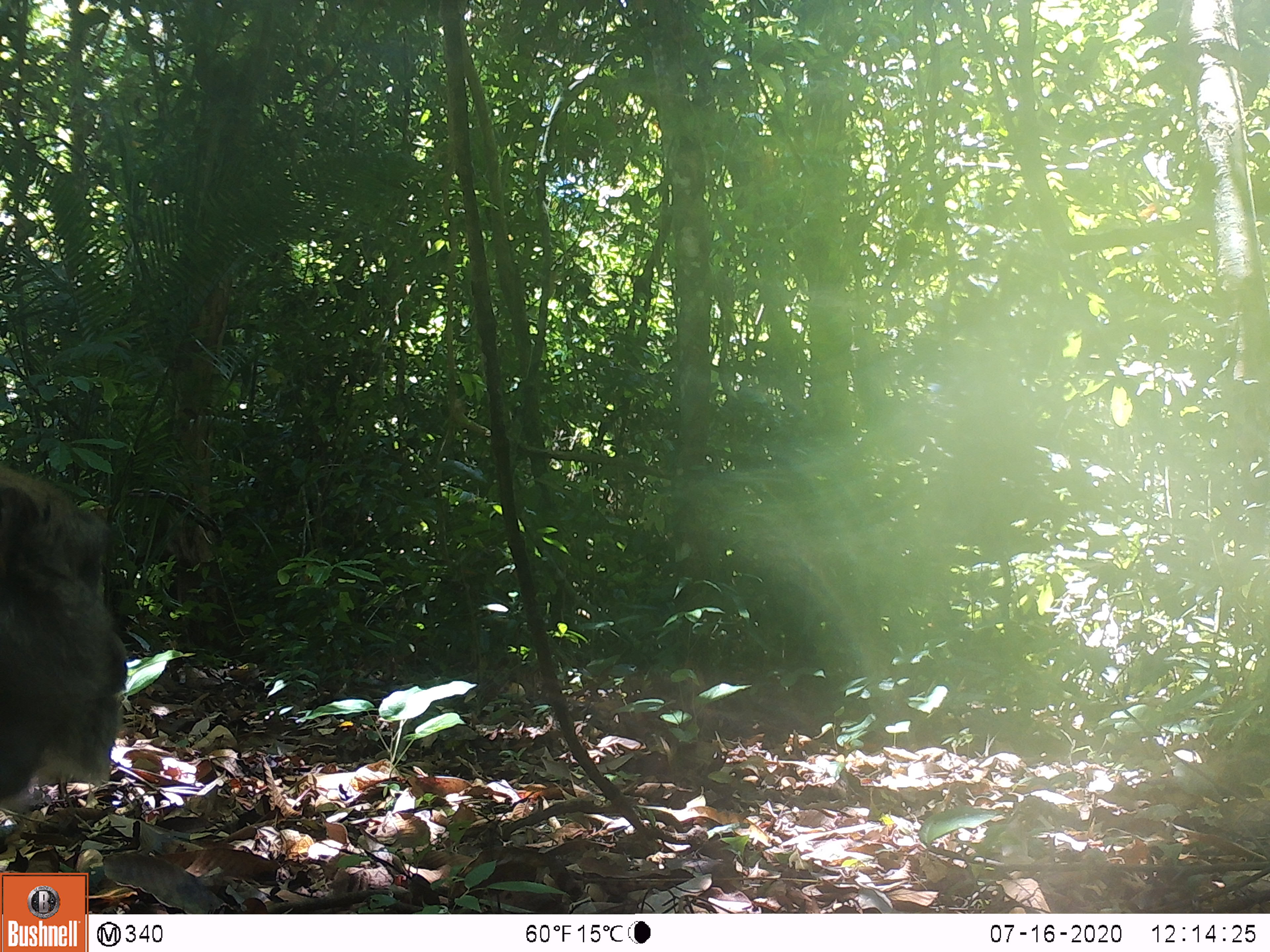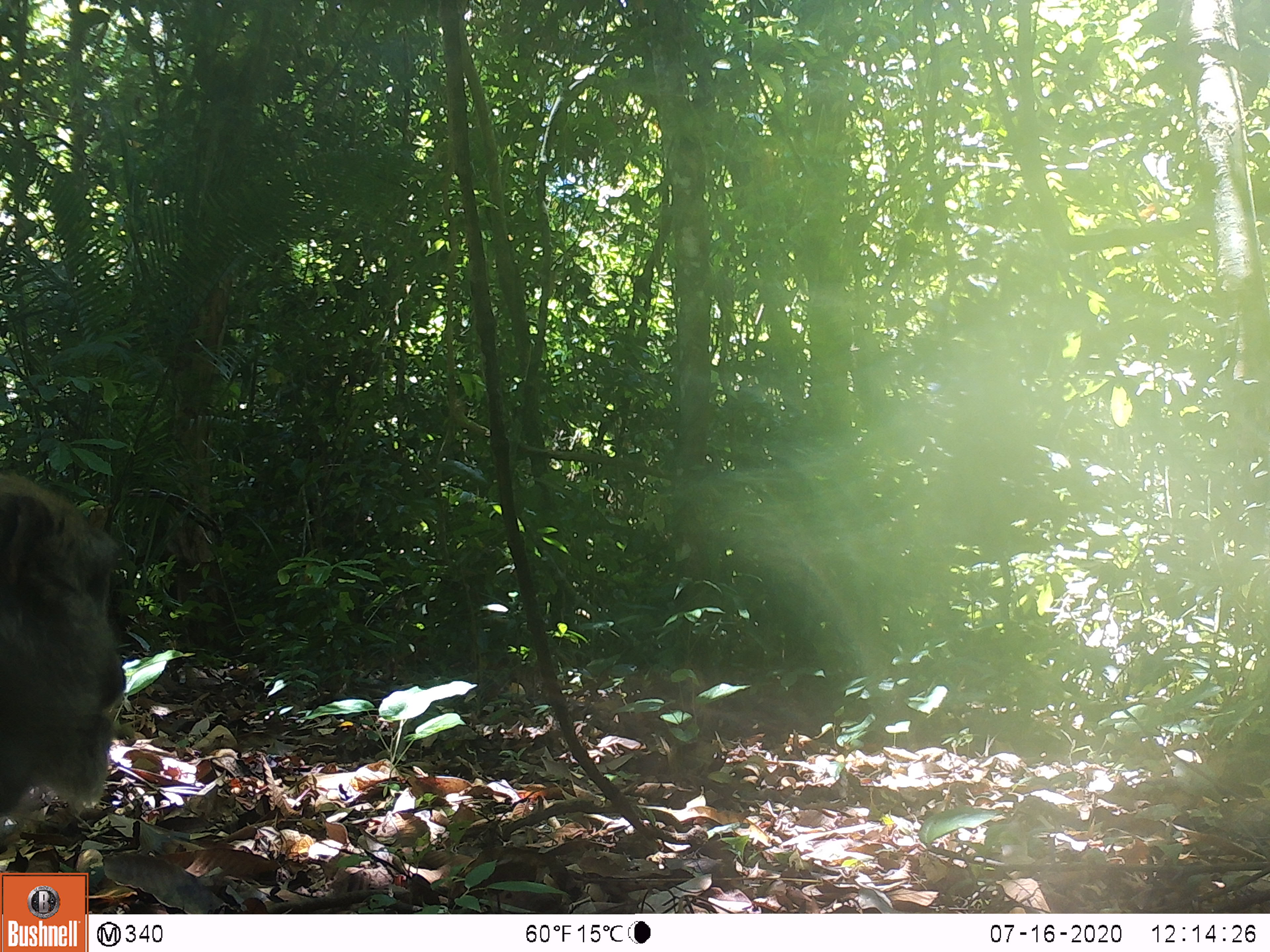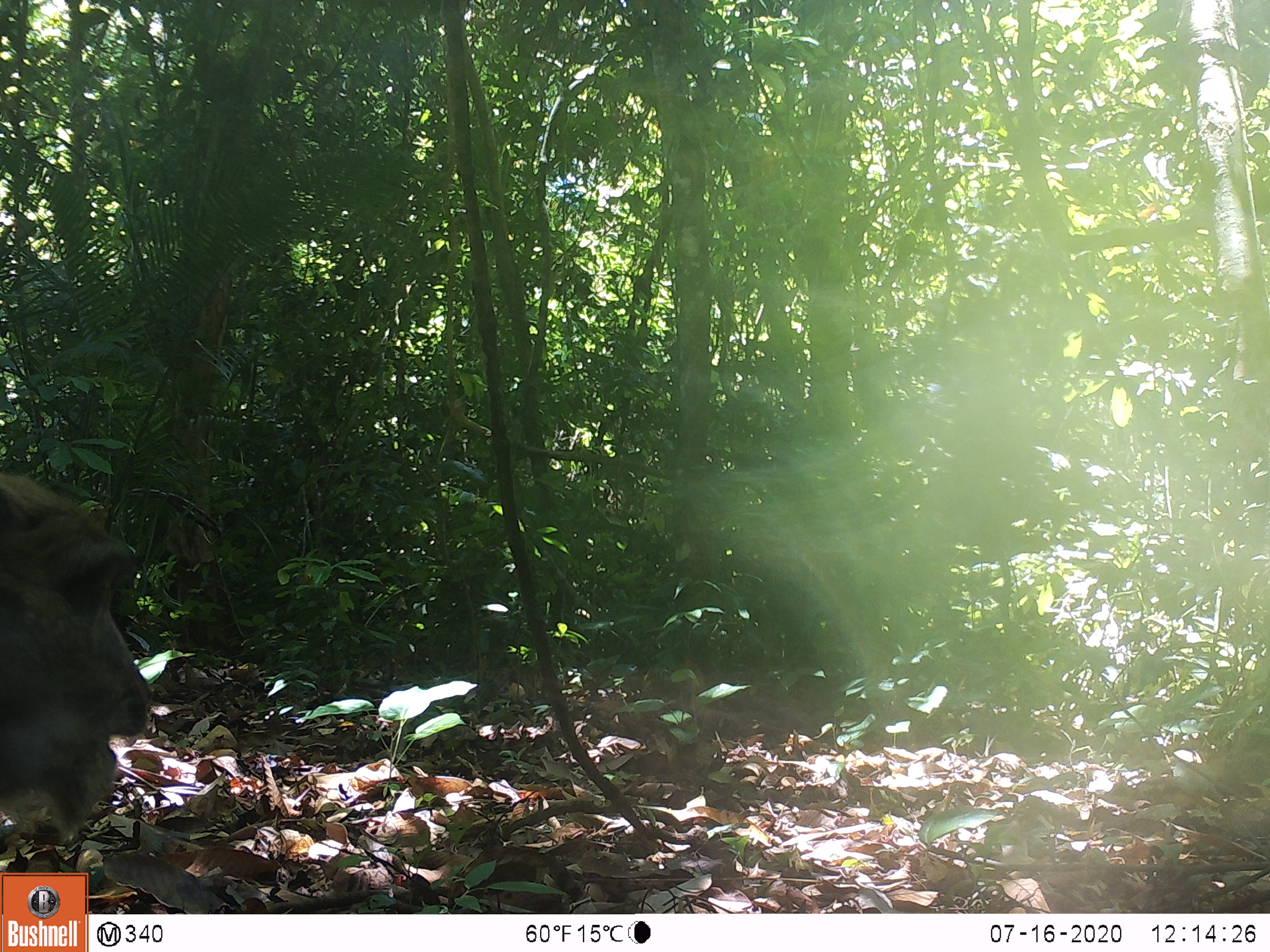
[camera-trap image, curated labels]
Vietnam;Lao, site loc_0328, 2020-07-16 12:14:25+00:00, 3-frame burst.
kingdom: Animalia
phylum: Chordata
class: Mammalia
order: Primates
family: Cercopithecidae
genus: Macaca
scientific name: Macaca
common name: macaques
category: assam or rhesus macaque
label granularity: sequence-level